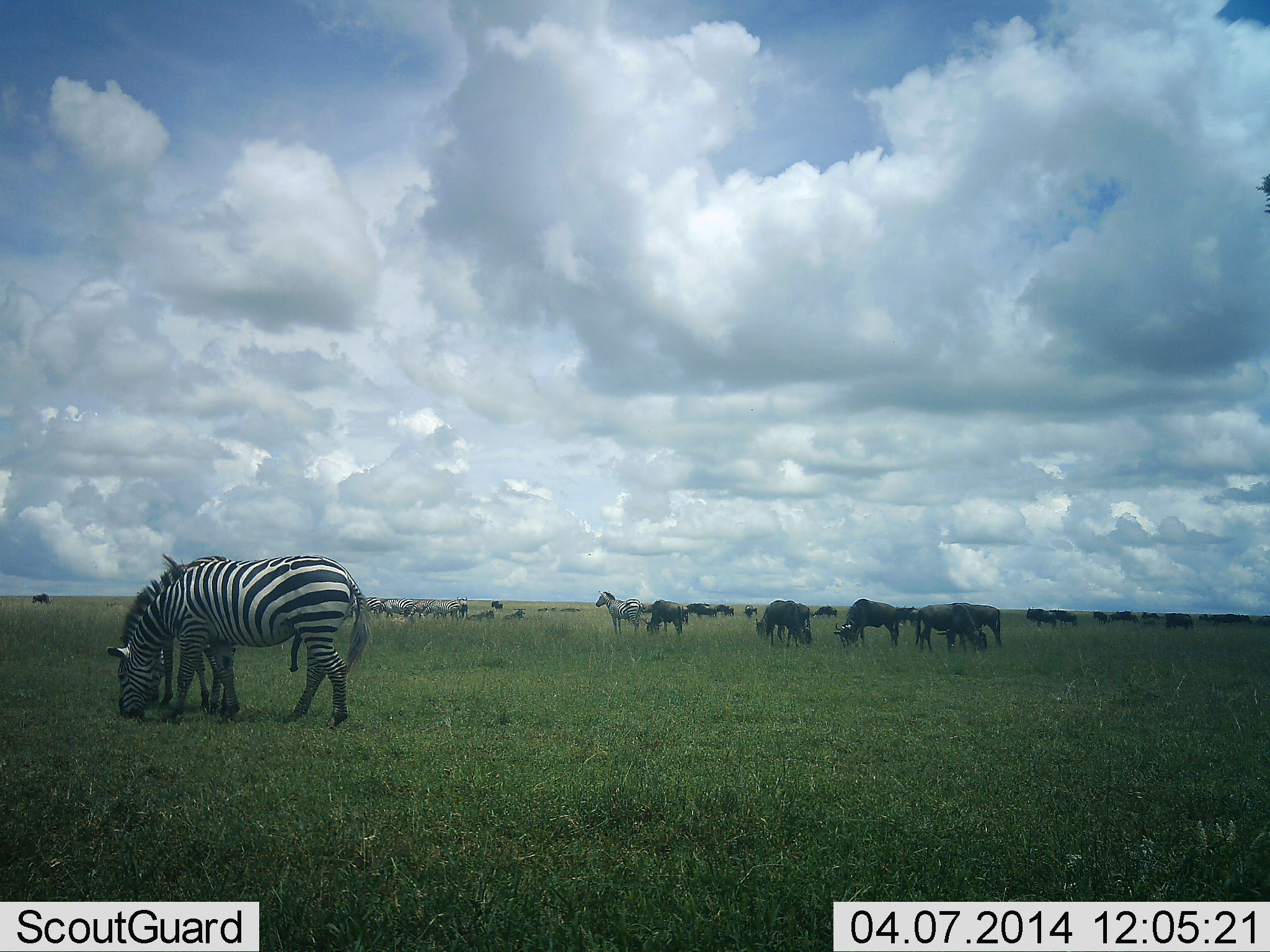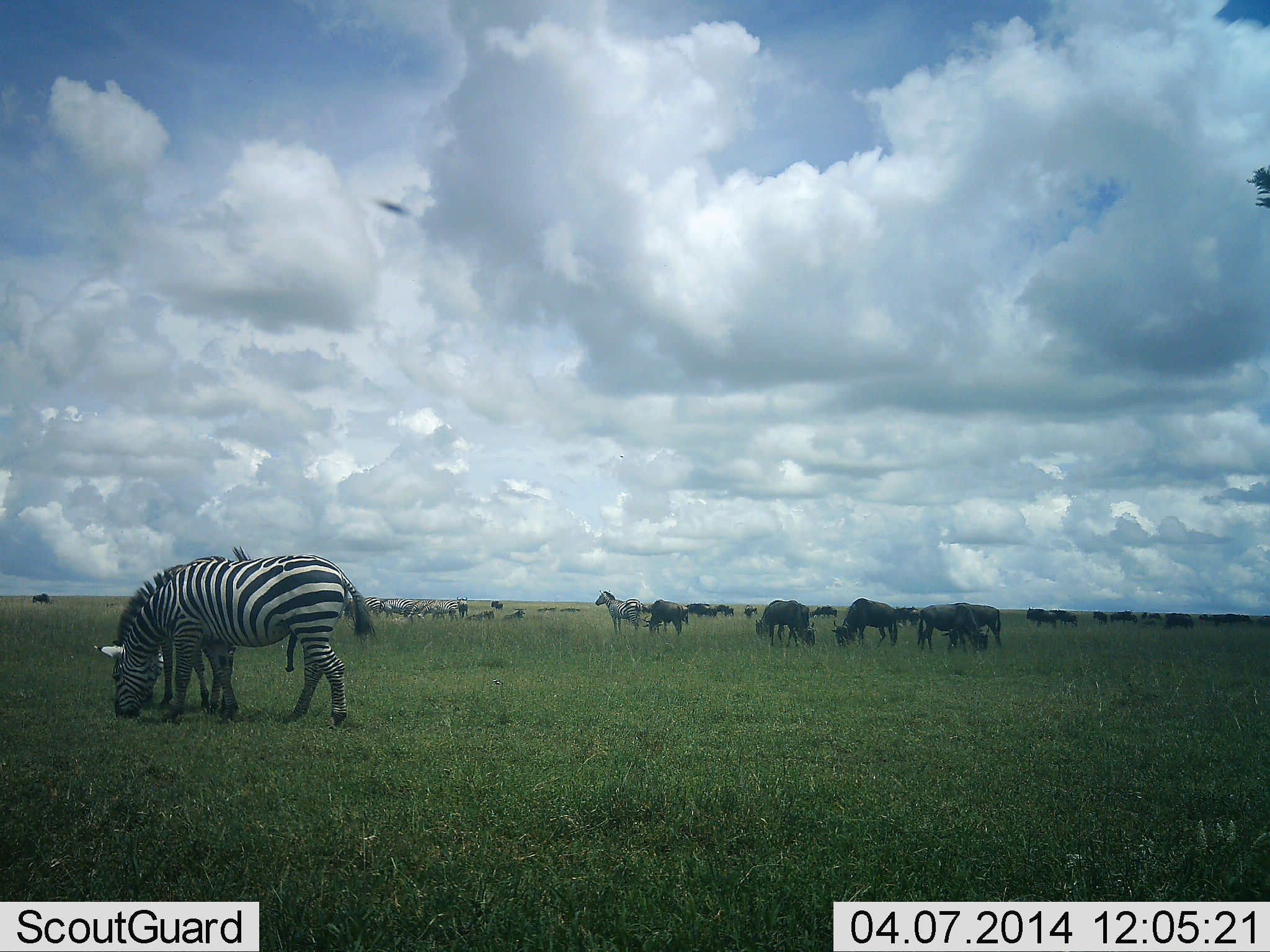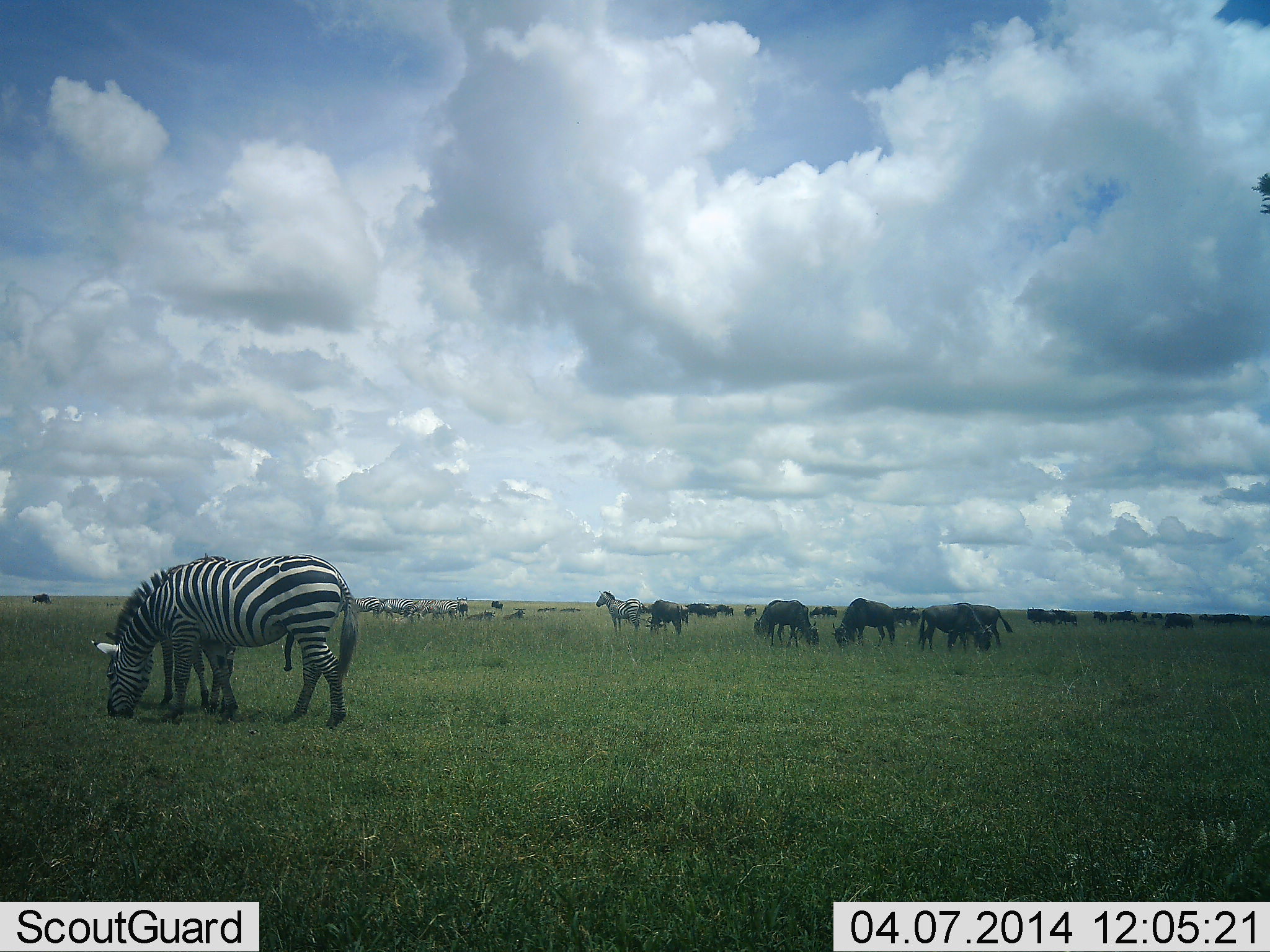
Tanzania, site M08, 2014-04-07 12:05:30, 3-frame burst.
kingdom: Animalia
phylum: Chordata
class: Mammalia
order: Artiodactyla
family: Bovidae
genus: Connochaetes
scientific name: Connochaetes taurinus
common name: blue wildebeest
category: wildebeest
Wildebeest (blue wildebeest) (Connochaetes taurinus), count 11-50. Behavior (volunteer vote fractions): standing 47%, resting 3%, moving 13%, interacting 8%. Young present (vote fraction): 0%. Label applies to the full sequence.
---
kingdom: Animalia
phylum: Chordata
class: Mammalia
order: Perissodactyla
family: Equidae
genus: Equus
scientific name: Equus quagga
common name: plains zebra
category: zebra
Zebra (plains zebra) (Equus quagga), count 7. Behavior (volunteer vote fractions): standing 55%, resting 2%, moving 7%, interacting 7%. Young present (vote fraction): 2%. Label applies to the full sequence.